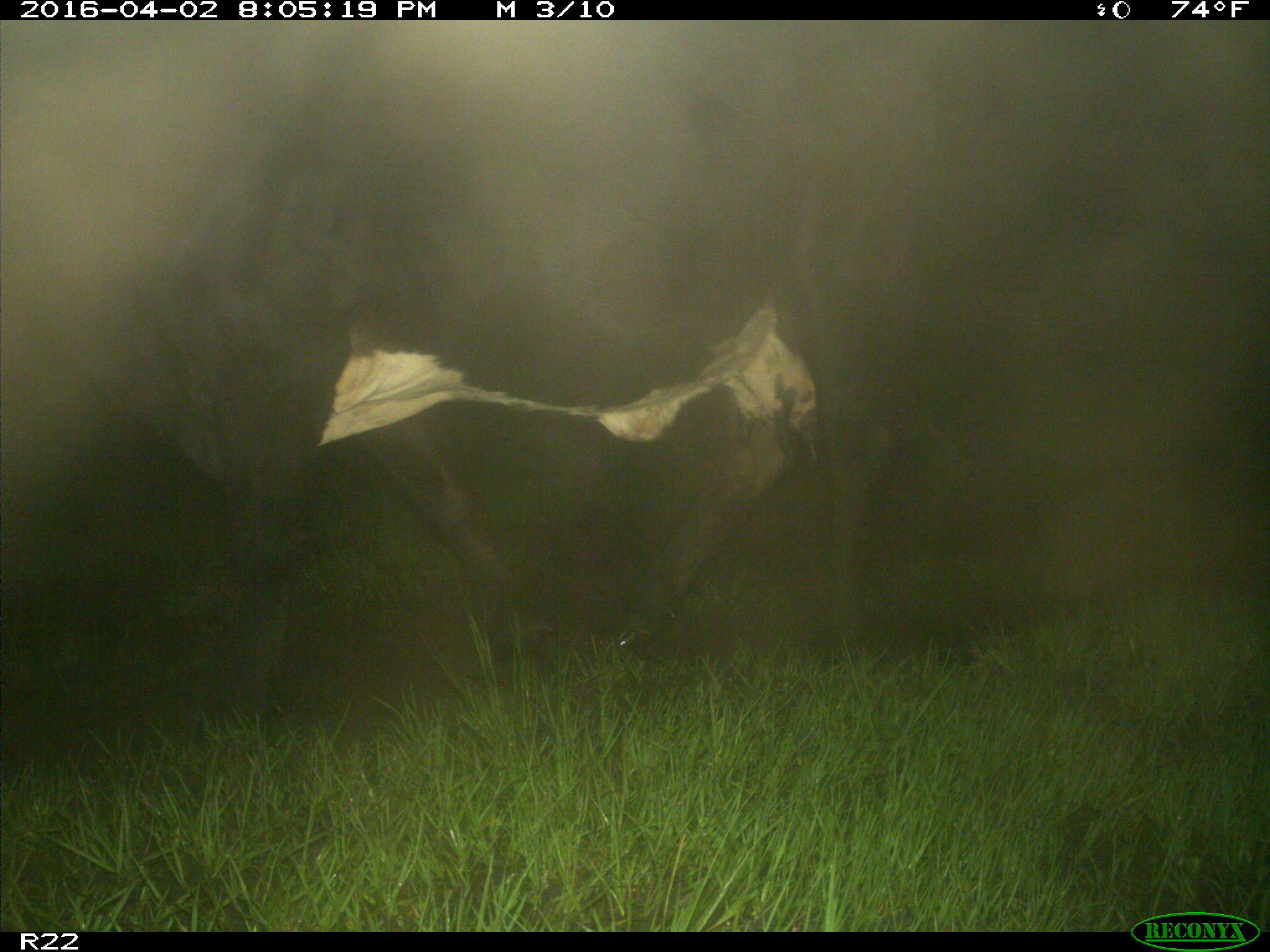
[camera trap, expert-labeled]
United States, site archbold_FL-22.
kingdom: Animalia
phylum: Chordata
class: Mammalia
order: Artiodactyla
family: Bovidae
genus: Bos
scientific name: Bos taurus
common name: domestic cow